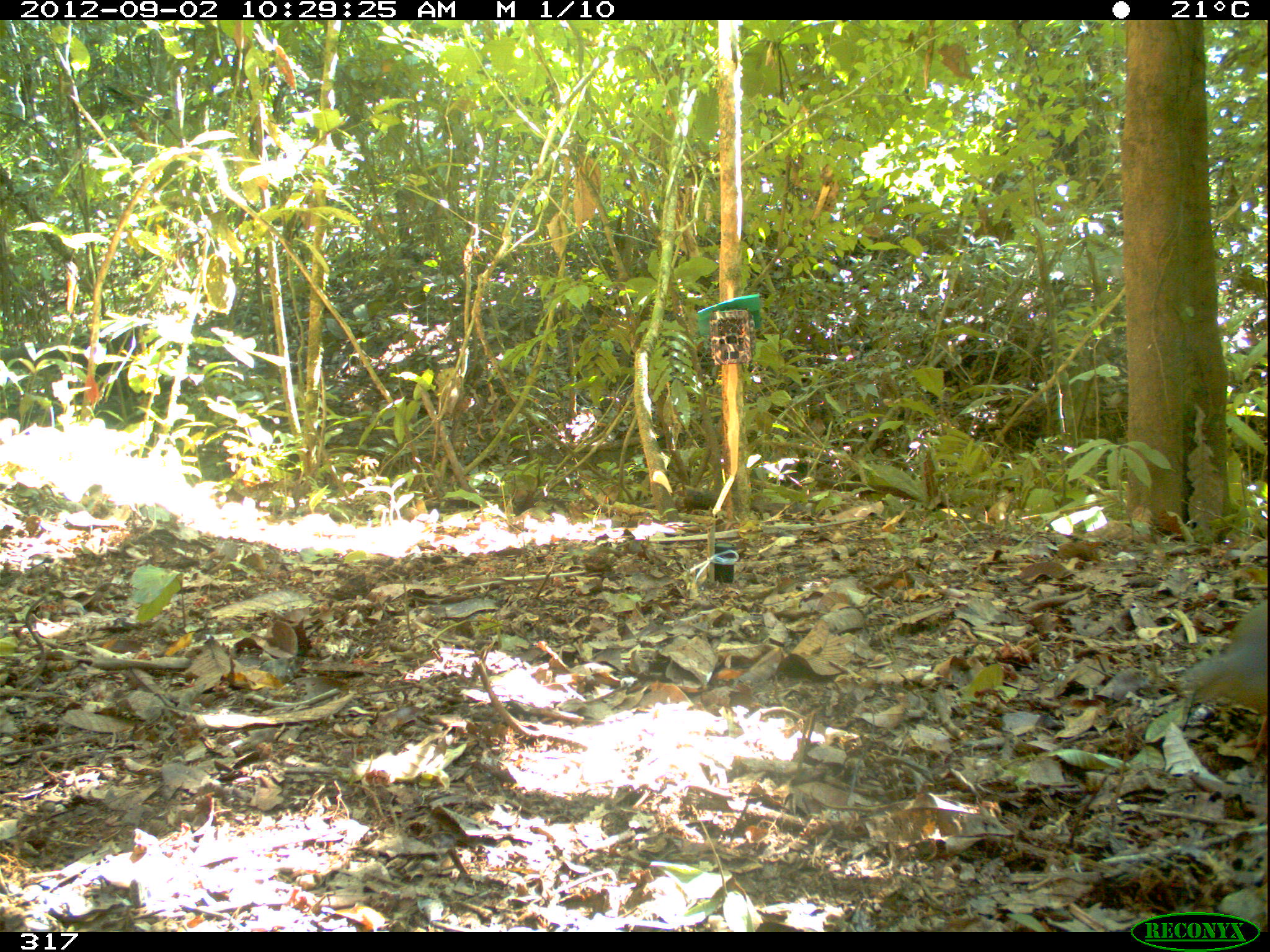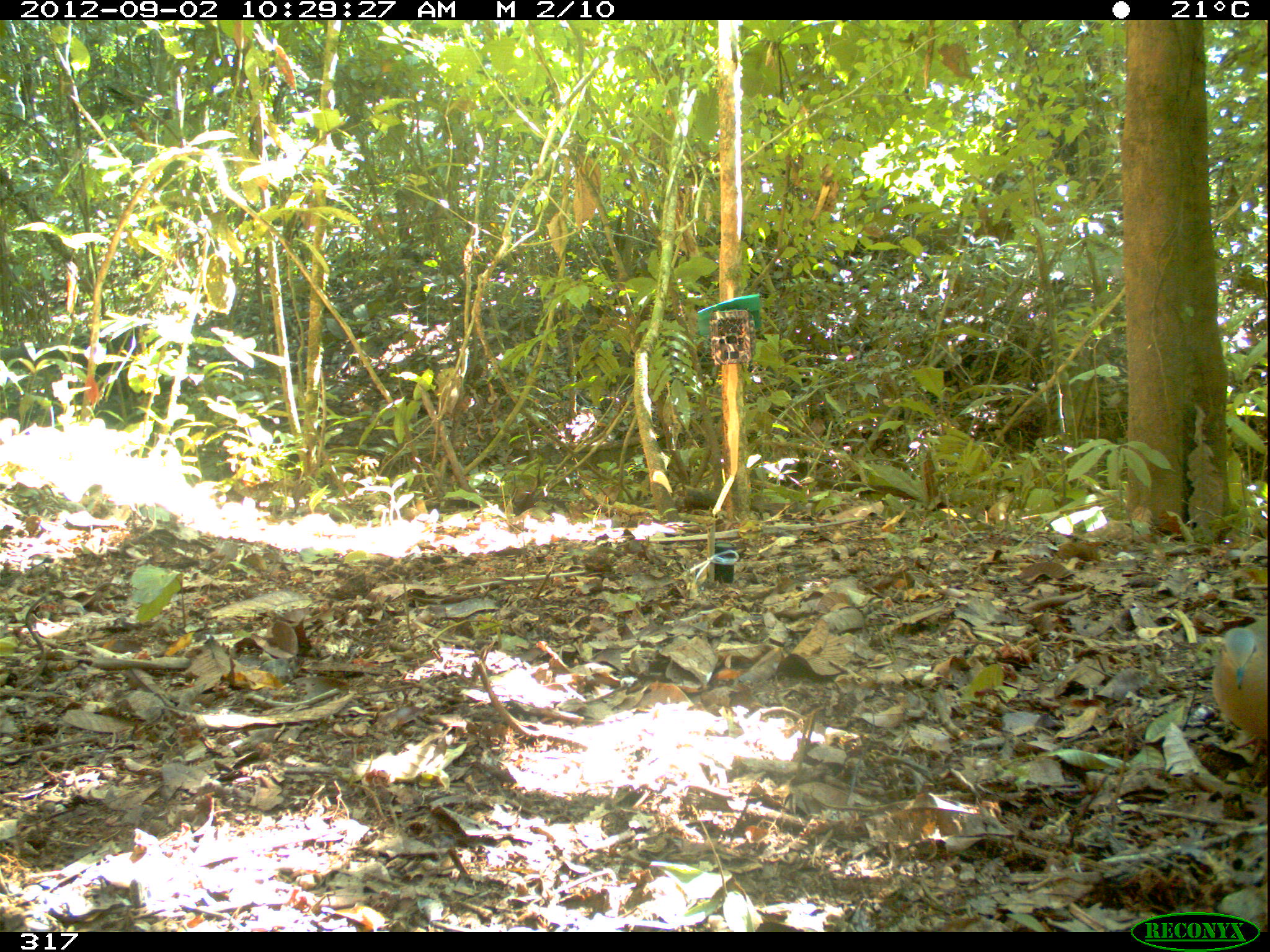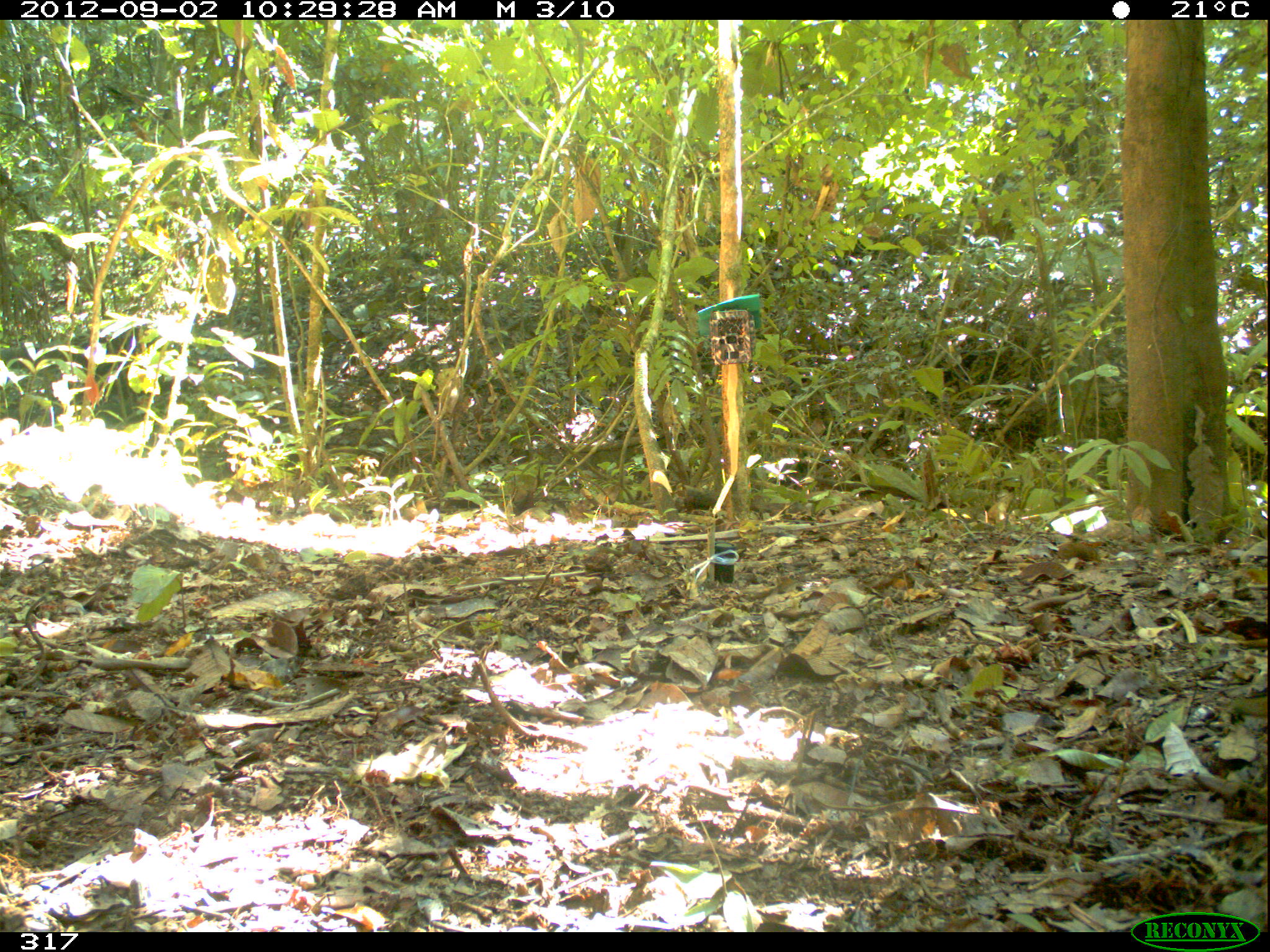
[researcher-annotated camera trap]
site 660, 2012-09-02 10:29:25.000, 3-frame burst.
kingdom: Animalia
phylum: Chordata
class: Aves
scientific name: Aves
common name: bird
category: unknown bird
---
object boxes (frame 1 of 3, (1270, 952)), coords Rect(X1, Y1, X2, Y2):
unknown bird: Rect(1176, 598, 1268, 758)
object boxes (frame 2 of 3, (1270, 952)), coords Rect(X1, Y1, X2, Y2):
unknown bird: Rect(1210, 615, 1268, 764)